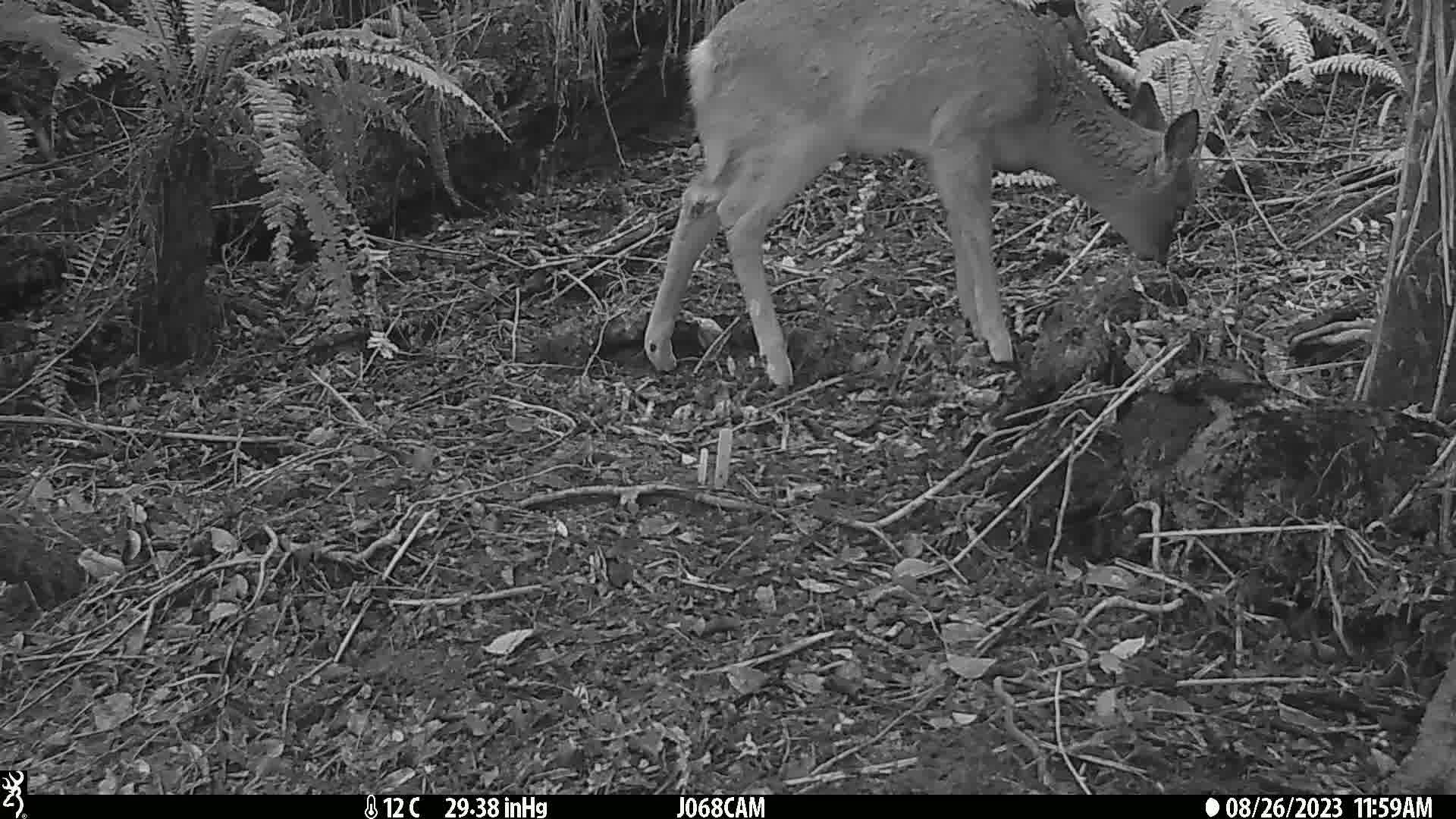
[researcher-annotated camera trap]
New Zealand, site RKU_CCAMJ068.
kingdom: Animalia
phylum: Chordata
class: Mammalia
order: Artiodactyla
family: Cervidae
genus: Odocoileus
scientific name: Odocoileus virginianus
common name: white-tailed deer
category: white tailed deer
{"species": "white tailed deer (white-tailed deer) (Odocoileus virginianus)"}